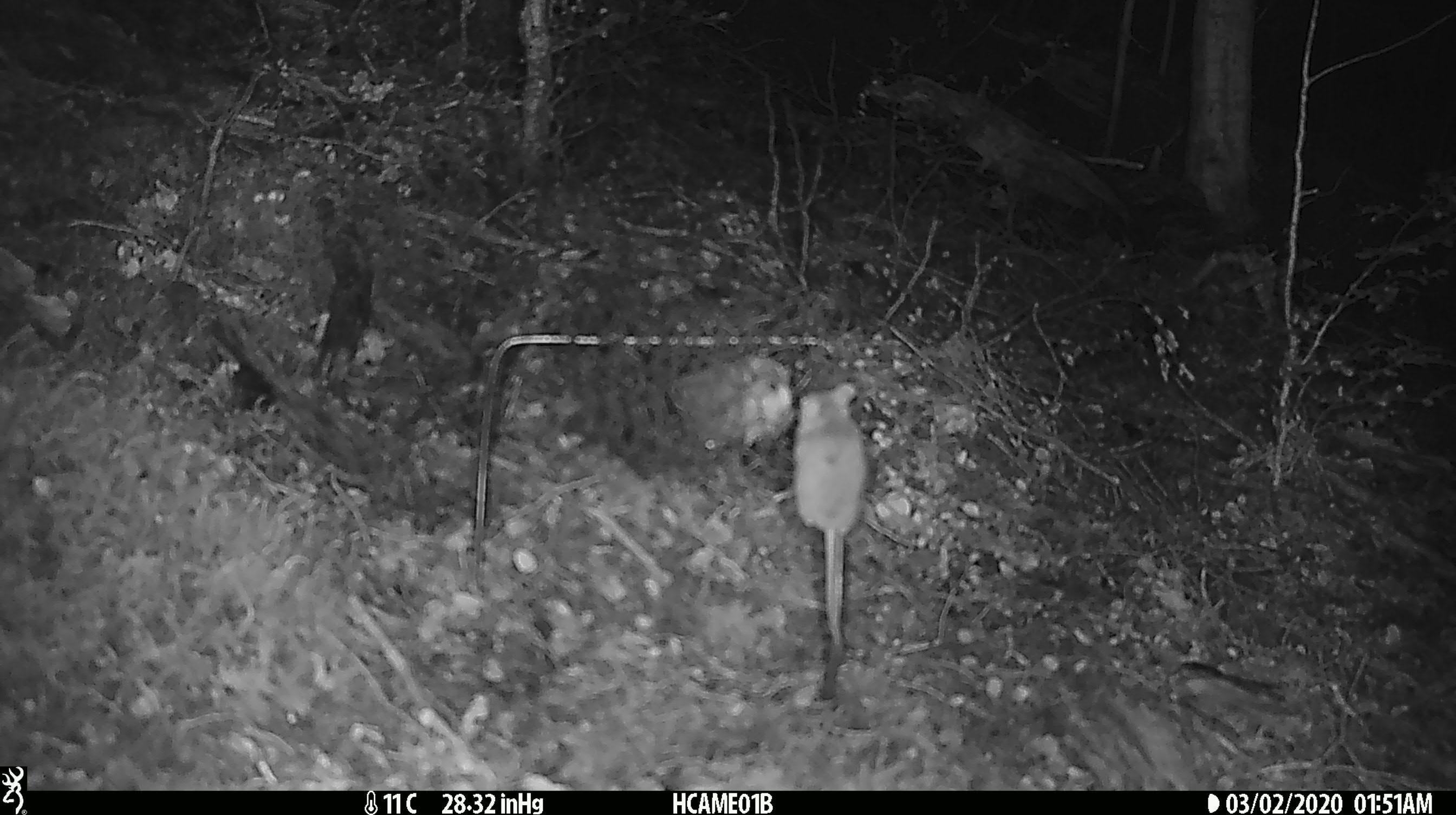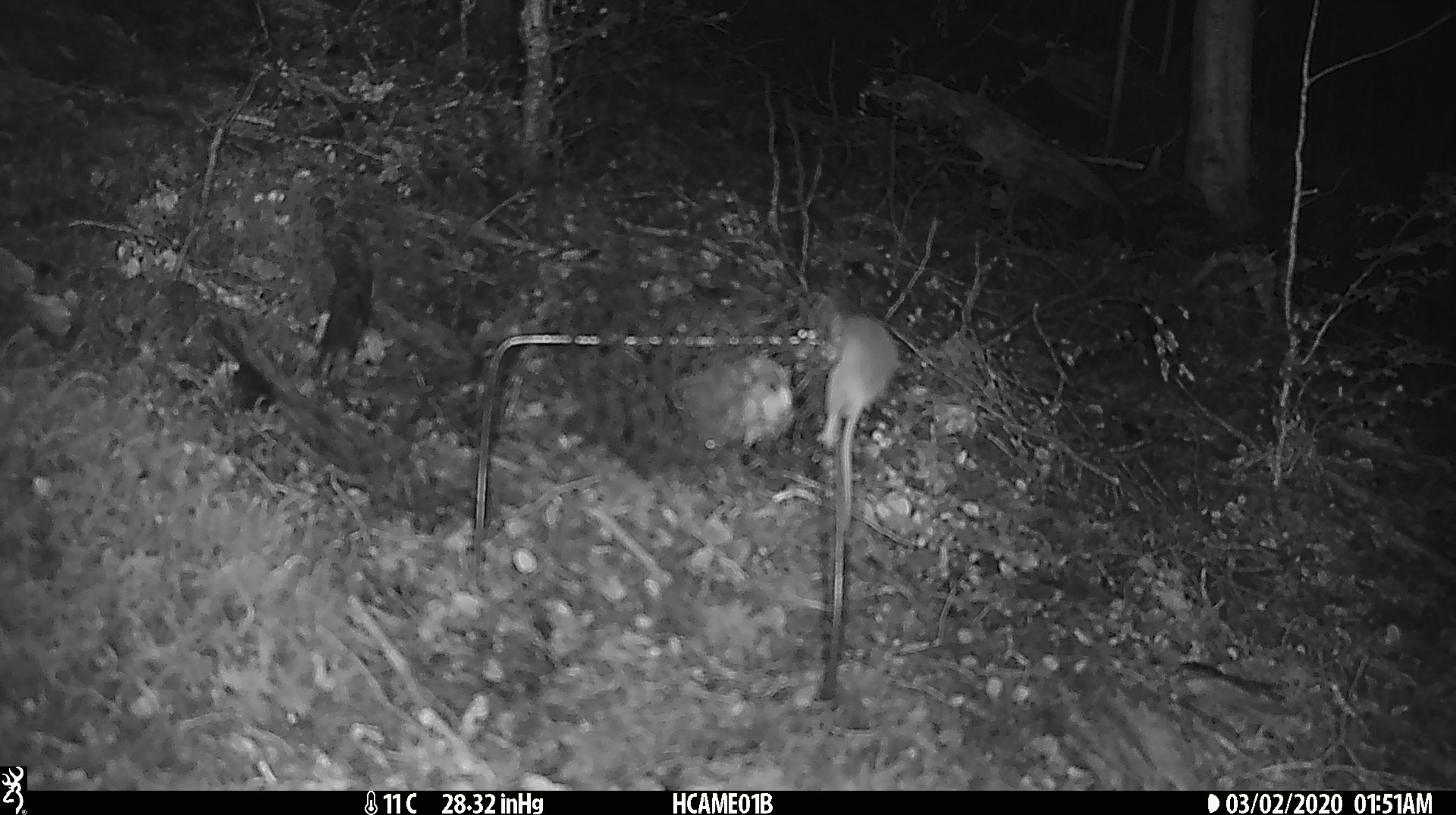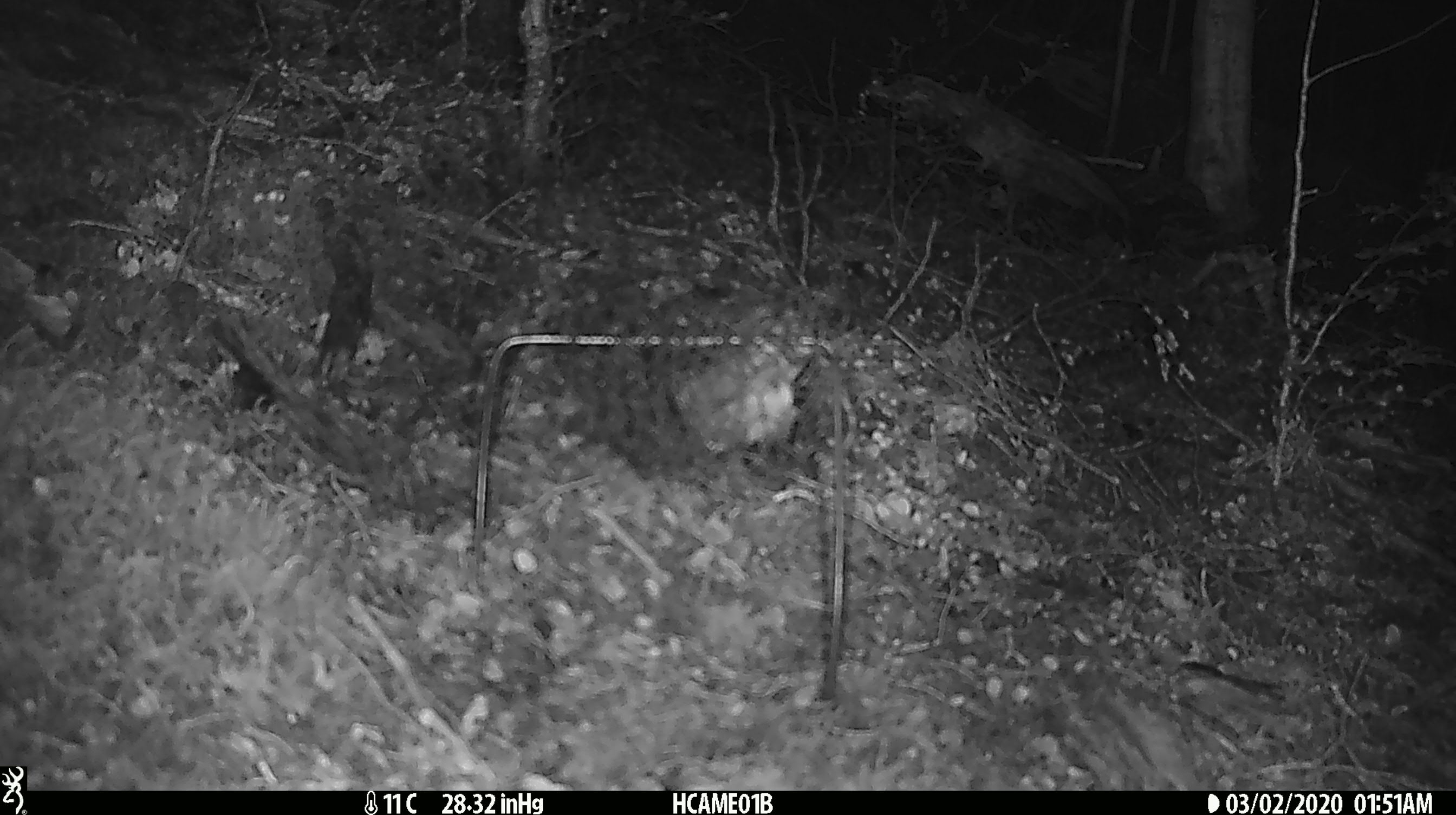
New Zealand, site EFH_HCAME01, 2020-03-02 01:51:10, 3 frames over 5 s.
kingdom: Animalia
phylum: Chordata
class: Mammalia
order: Rodentia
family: Muridae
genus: Mus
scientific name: Mus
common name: mouse